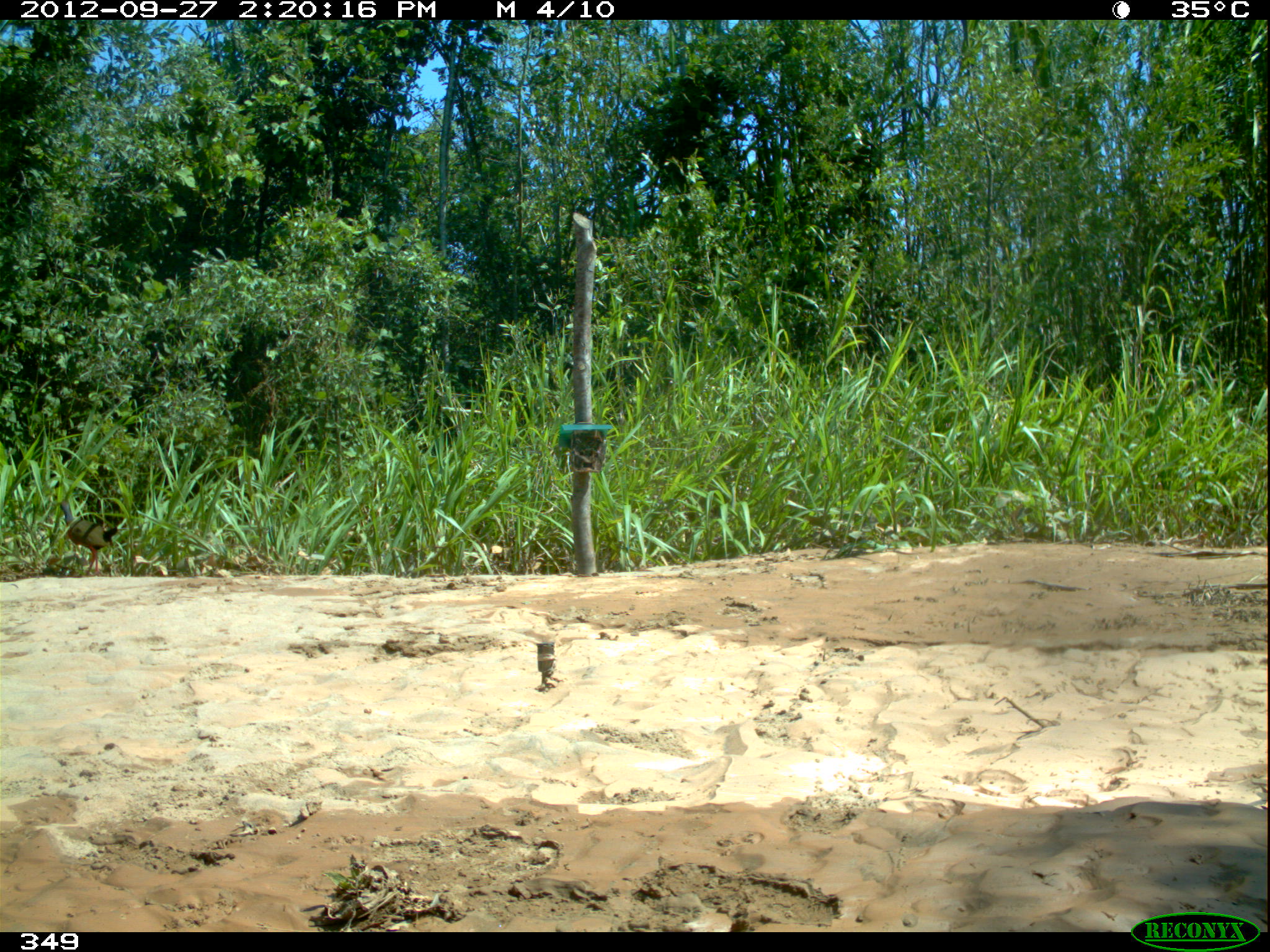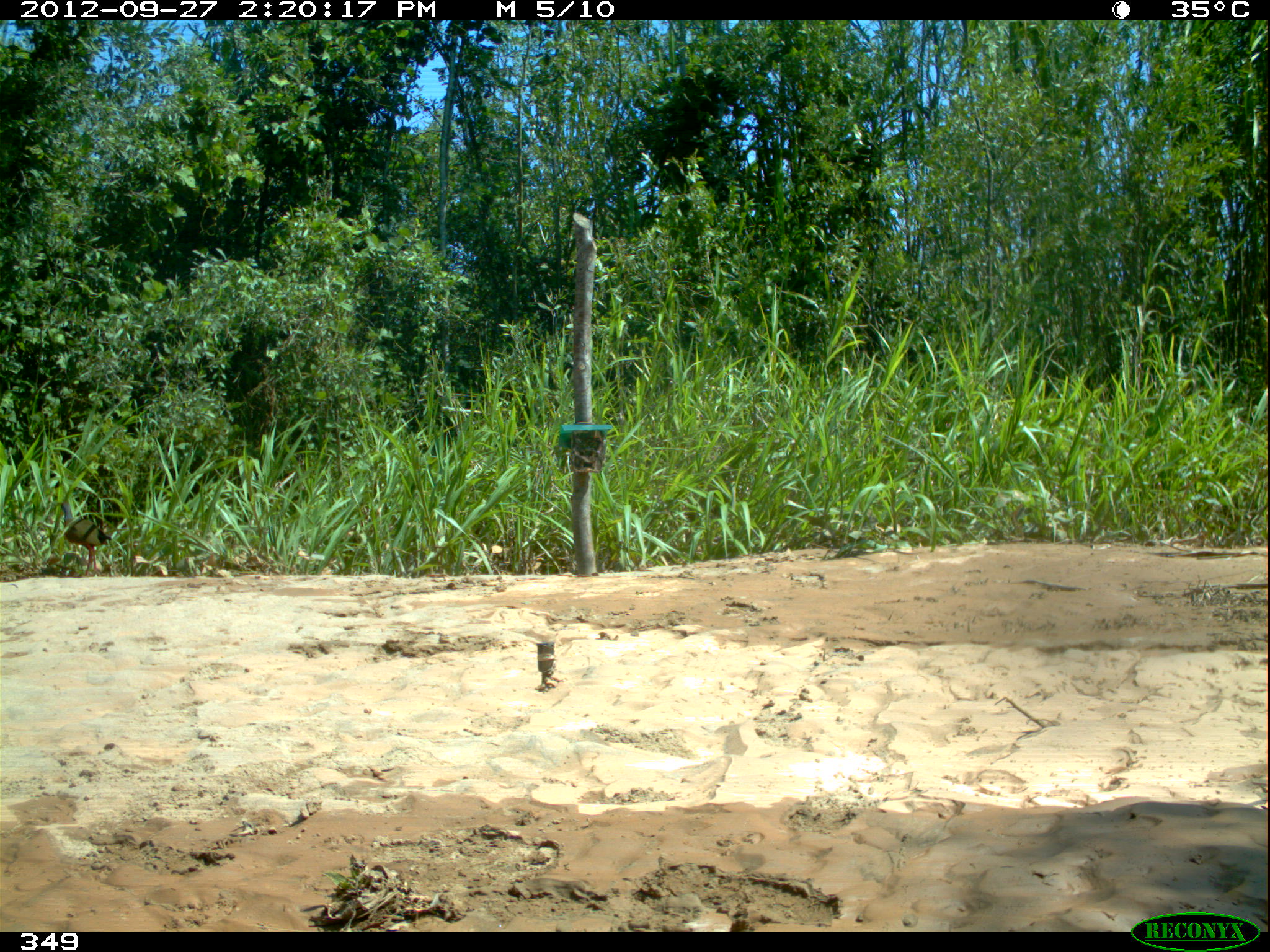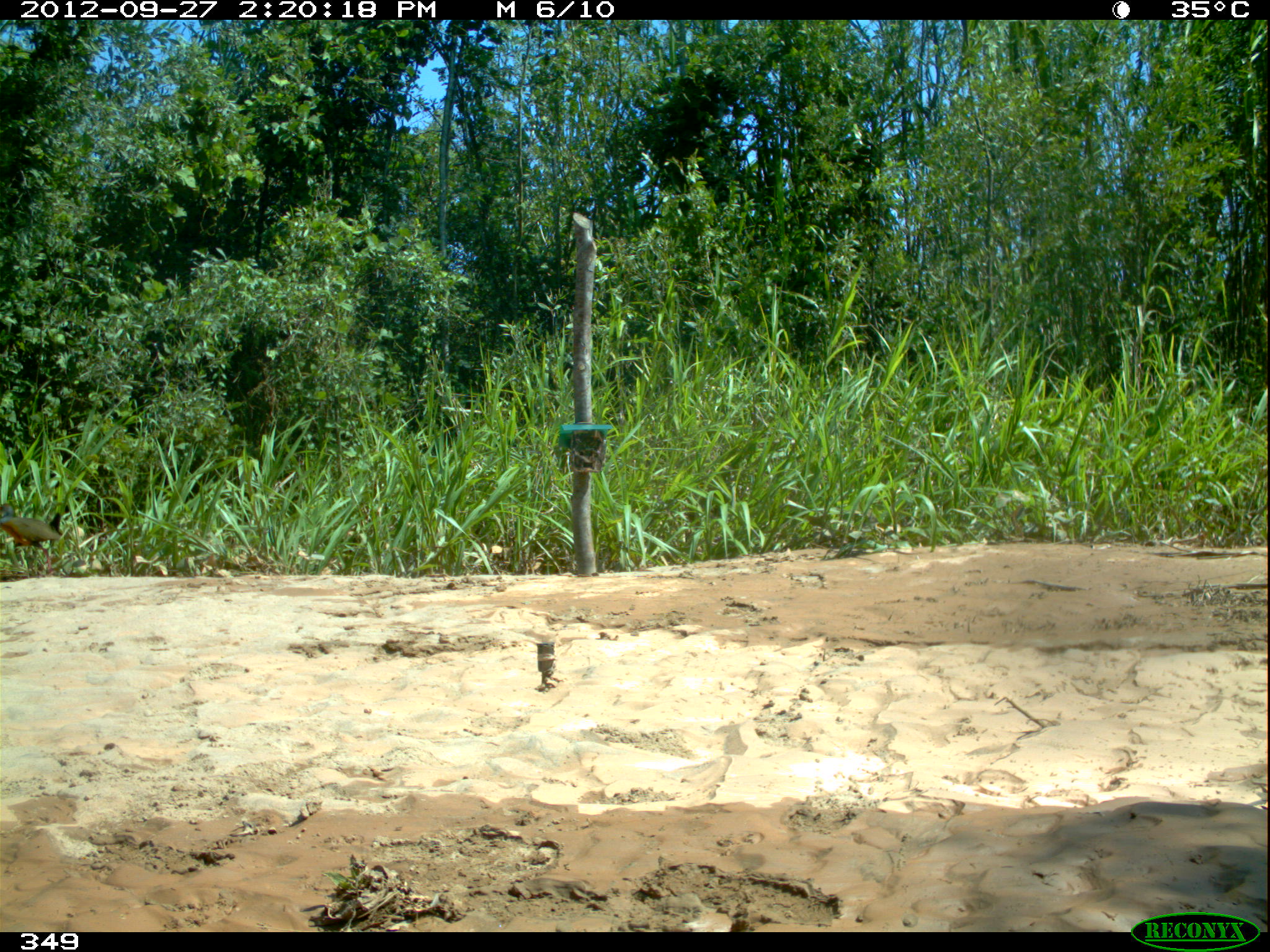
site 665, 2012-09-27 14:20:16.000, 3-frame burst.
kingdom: Animalia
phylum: Chordata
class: Aves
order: Gruiformes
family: Rallidae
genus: Aramides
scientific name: Aramides cajaneus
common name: gray-cowled wood-rail